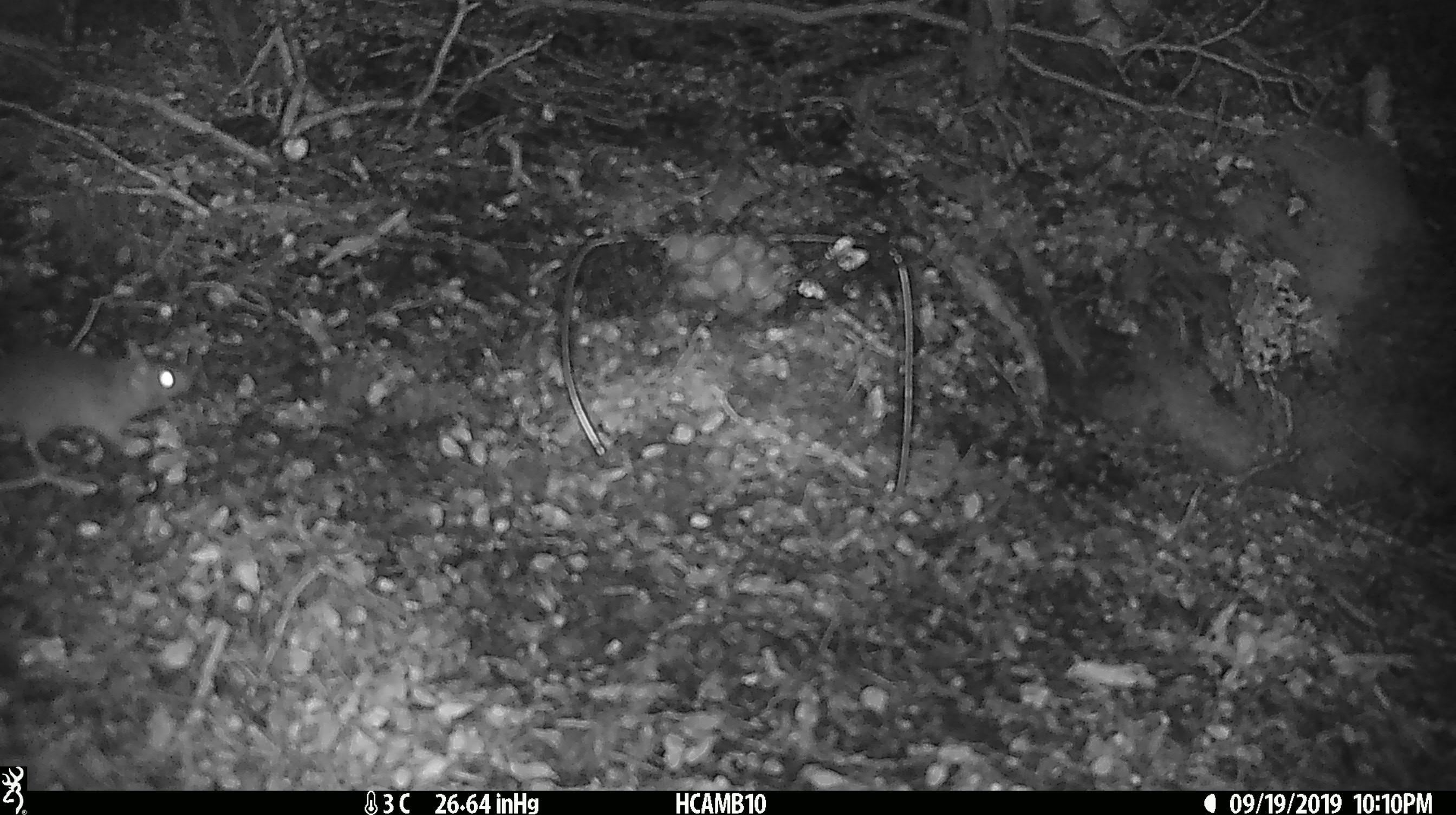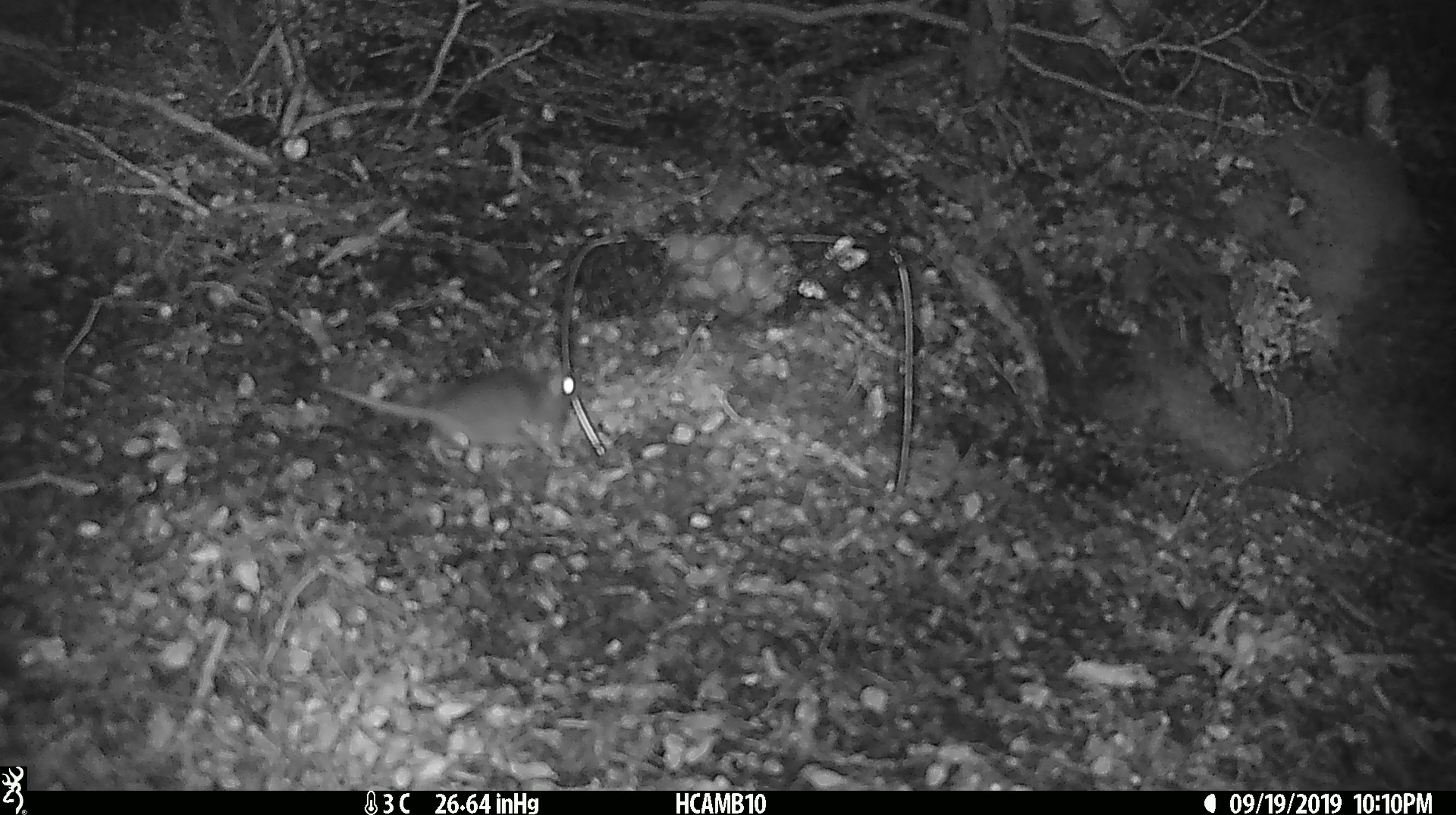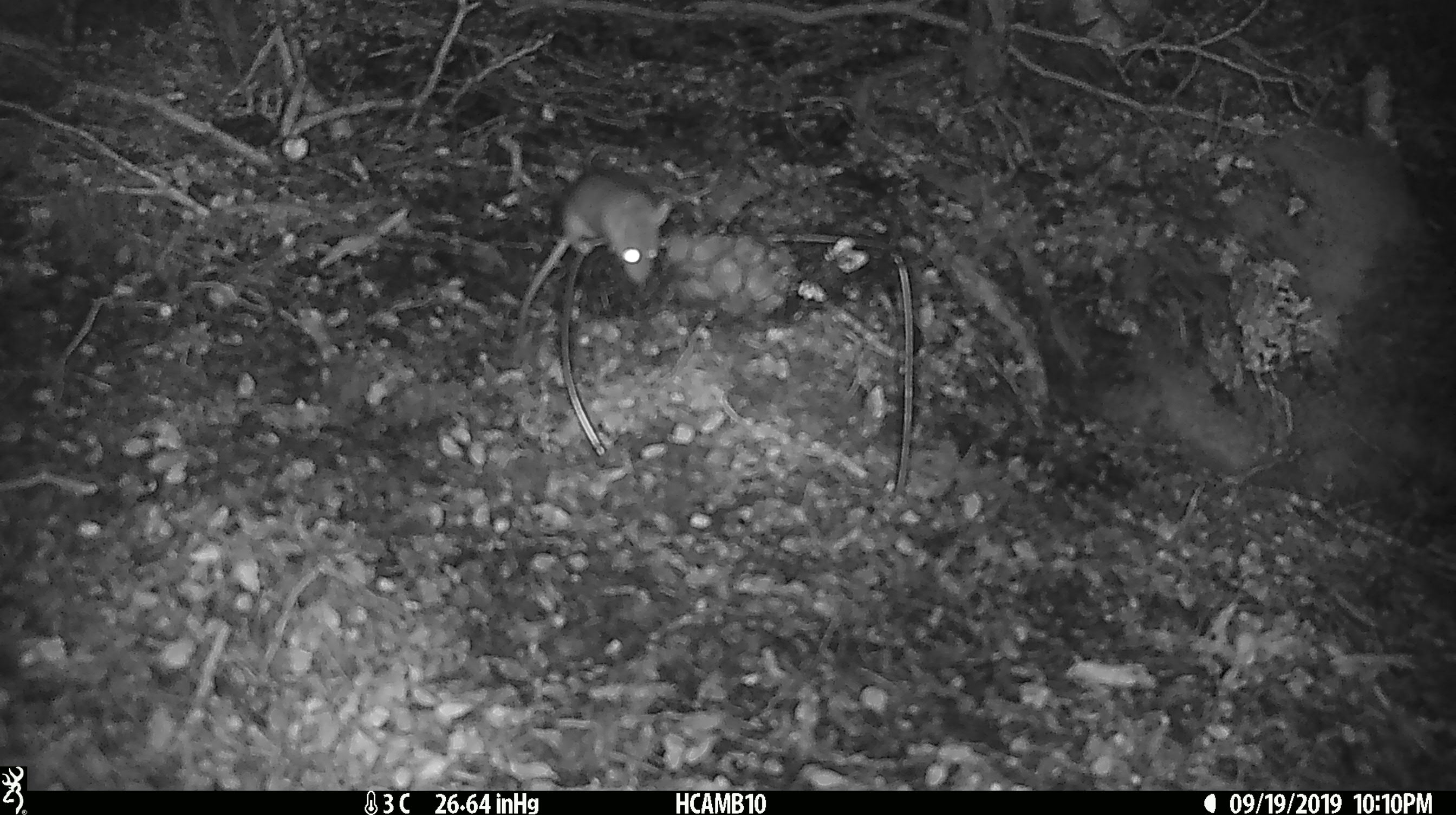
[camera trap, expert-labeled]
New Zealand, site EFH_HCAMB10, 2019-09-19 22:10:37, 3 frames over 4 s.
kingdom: Animalia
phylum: Chordata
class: Mammalia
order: Rodentia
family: Muridae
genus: Mus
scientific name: Mus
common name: mouse